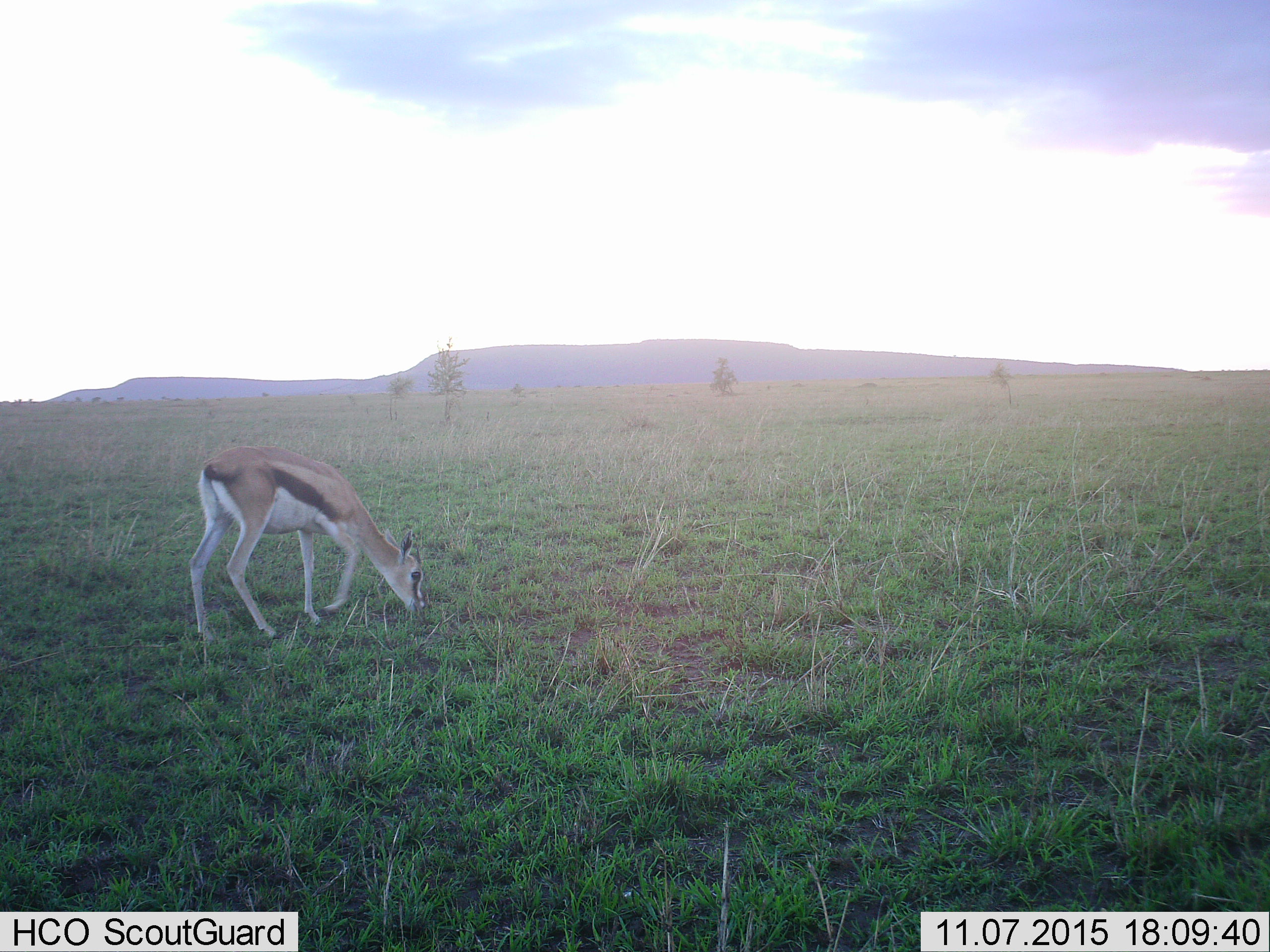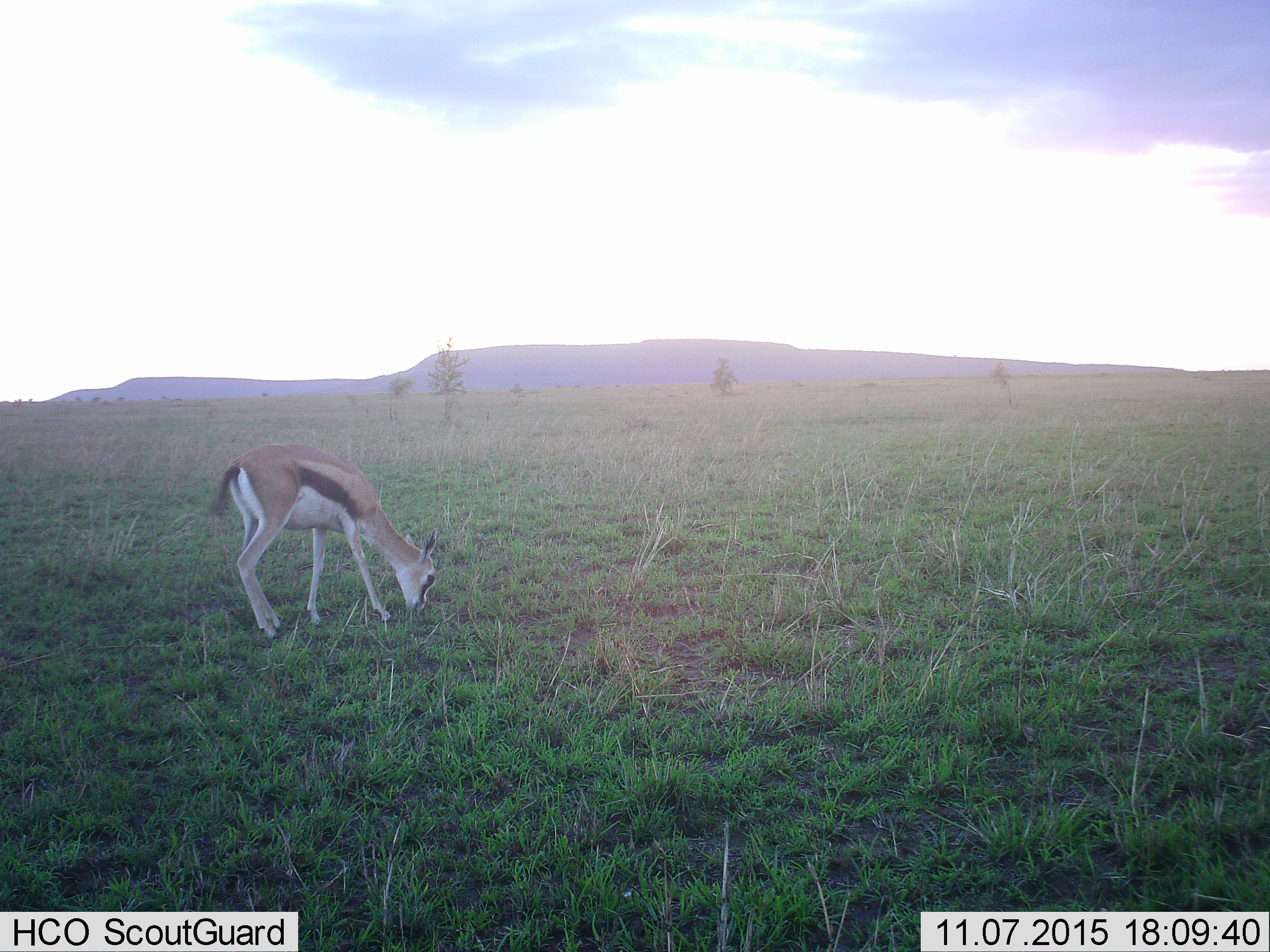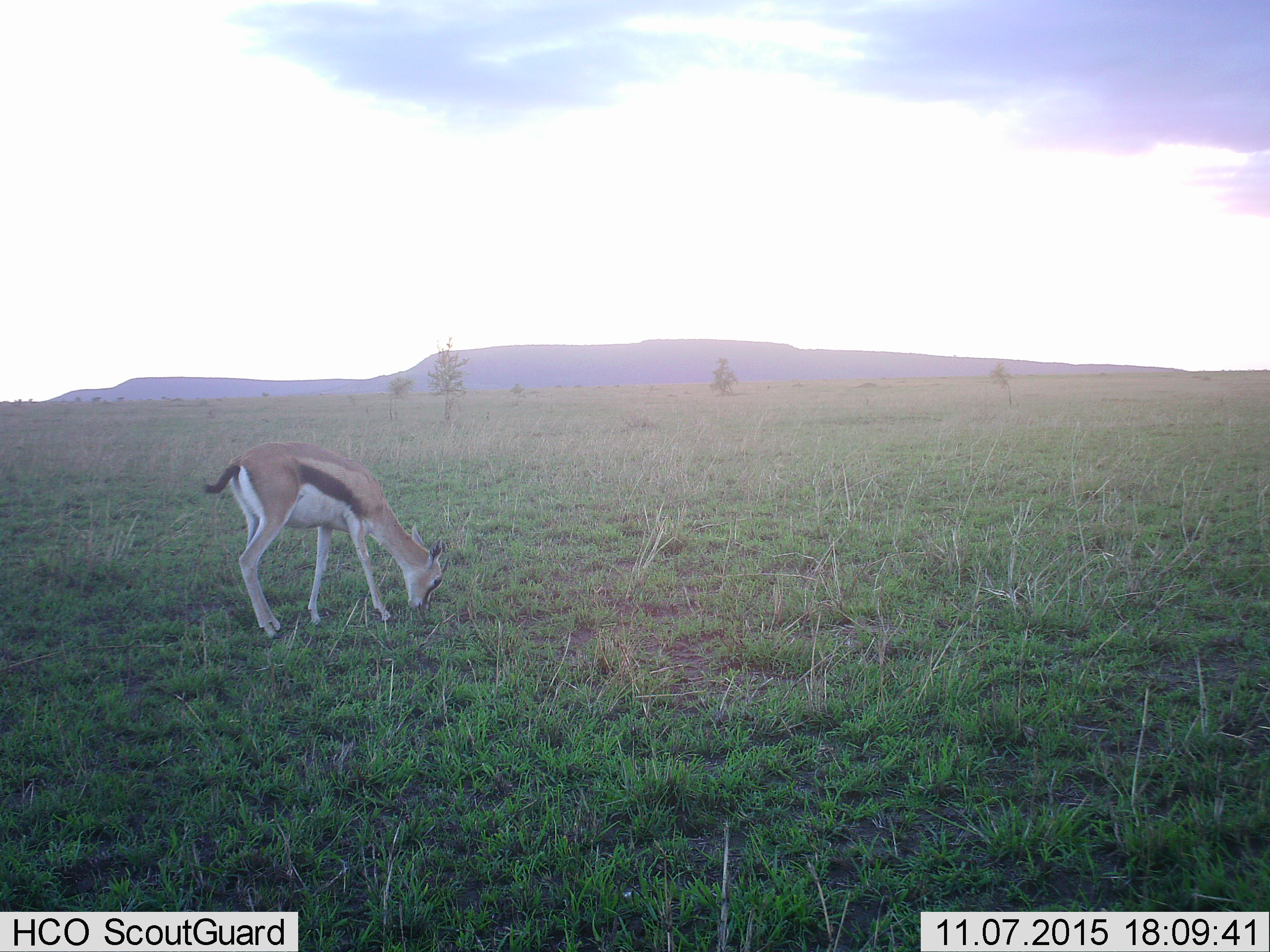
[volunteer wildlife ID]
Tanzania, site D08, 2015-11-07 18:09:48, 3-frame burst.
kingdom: Animalia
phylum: Chordata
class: Mammalia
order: Artiodactyla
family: Bovidae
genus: Eudorcas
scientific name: Eudorcas thomsonii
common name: thomson's gazelle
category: gazellethomsons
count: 1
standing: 25%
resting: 0%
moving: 0%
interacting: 0%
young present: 25%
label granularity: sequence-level